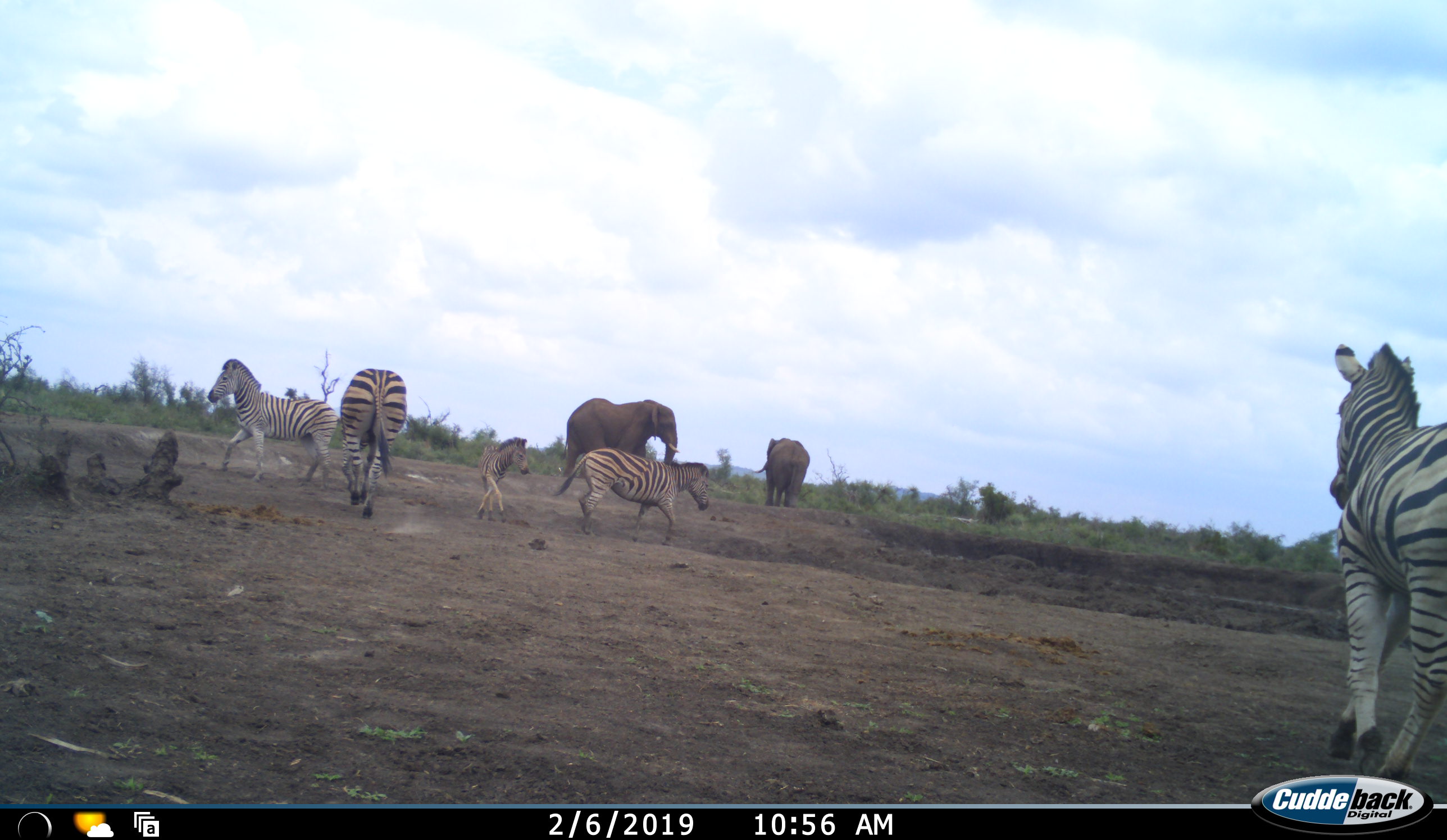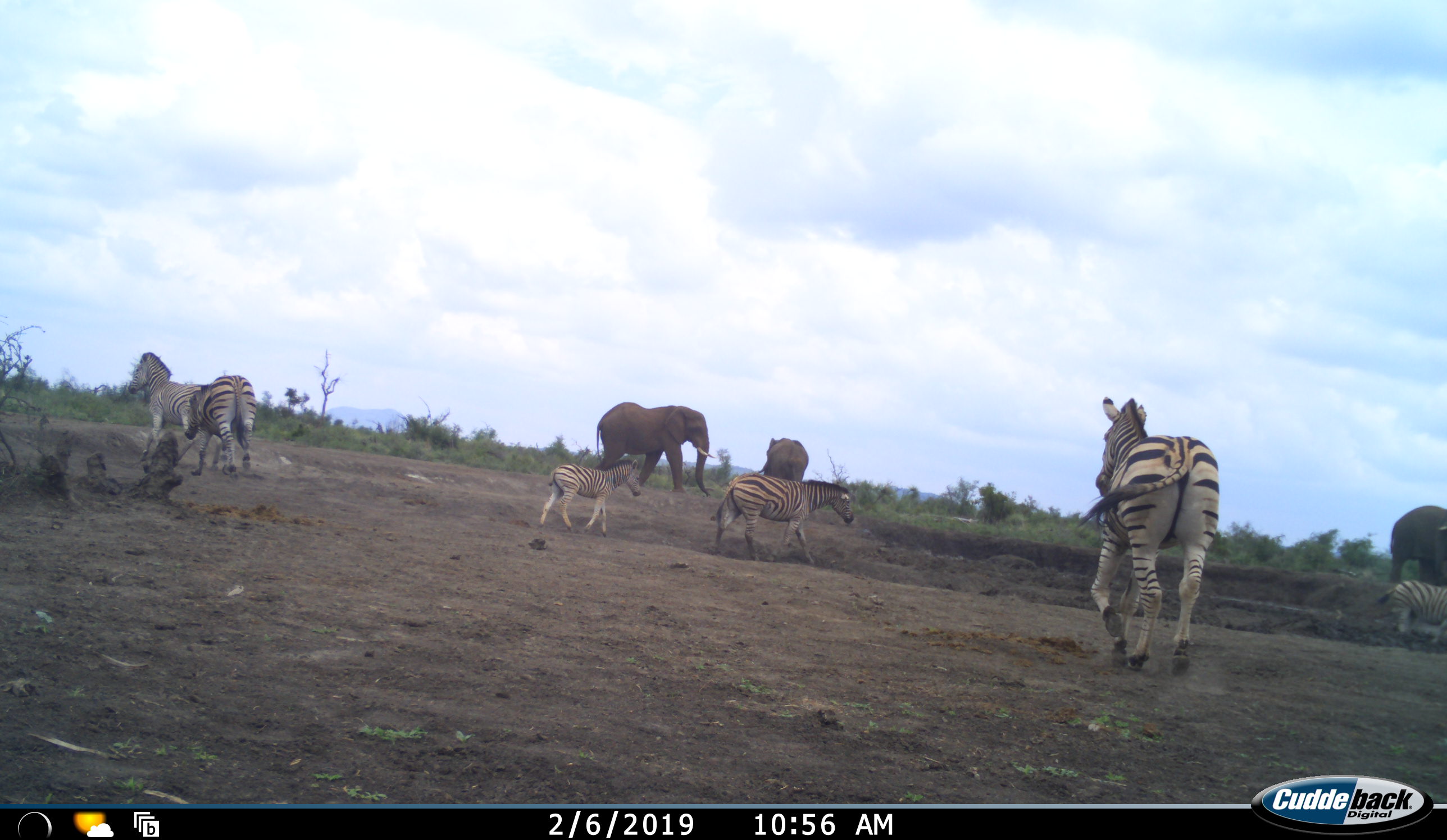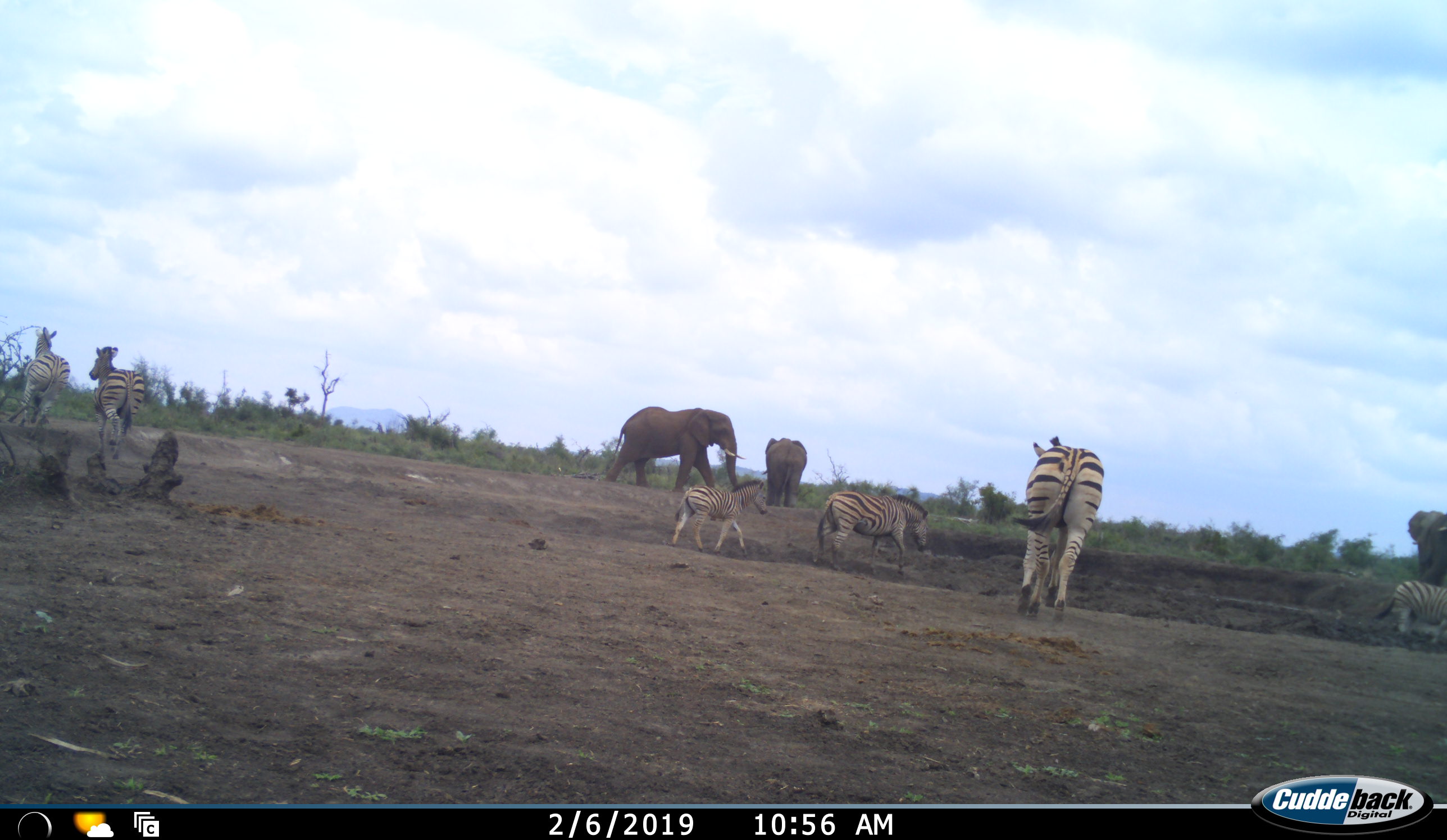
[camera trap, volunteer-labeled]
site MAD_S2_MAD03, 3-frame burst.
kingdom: Animalia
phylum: Chordata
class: Mammalia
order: Proboscidea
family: Elephantidae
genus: Loxodonta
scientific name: Loxodonta africana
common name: african bush elephant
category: elephant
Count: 3.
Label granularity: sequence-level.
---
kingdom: Animalia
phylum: Chordata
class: Mammalia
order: Perissodactyla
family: Equidae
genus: Equus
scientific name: Equus quagga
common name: plains zebra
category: zebraplains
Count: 6.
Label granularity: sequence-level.